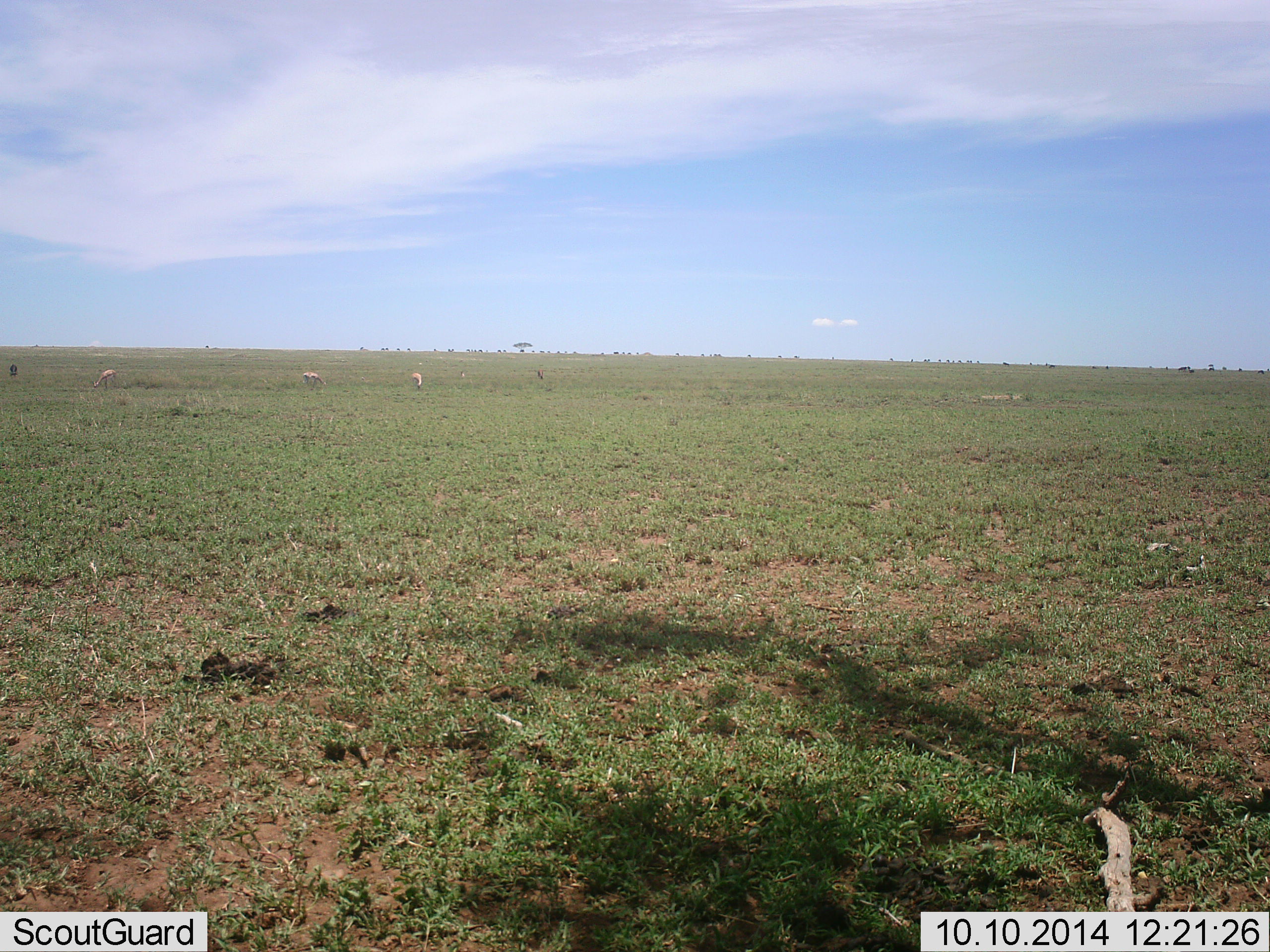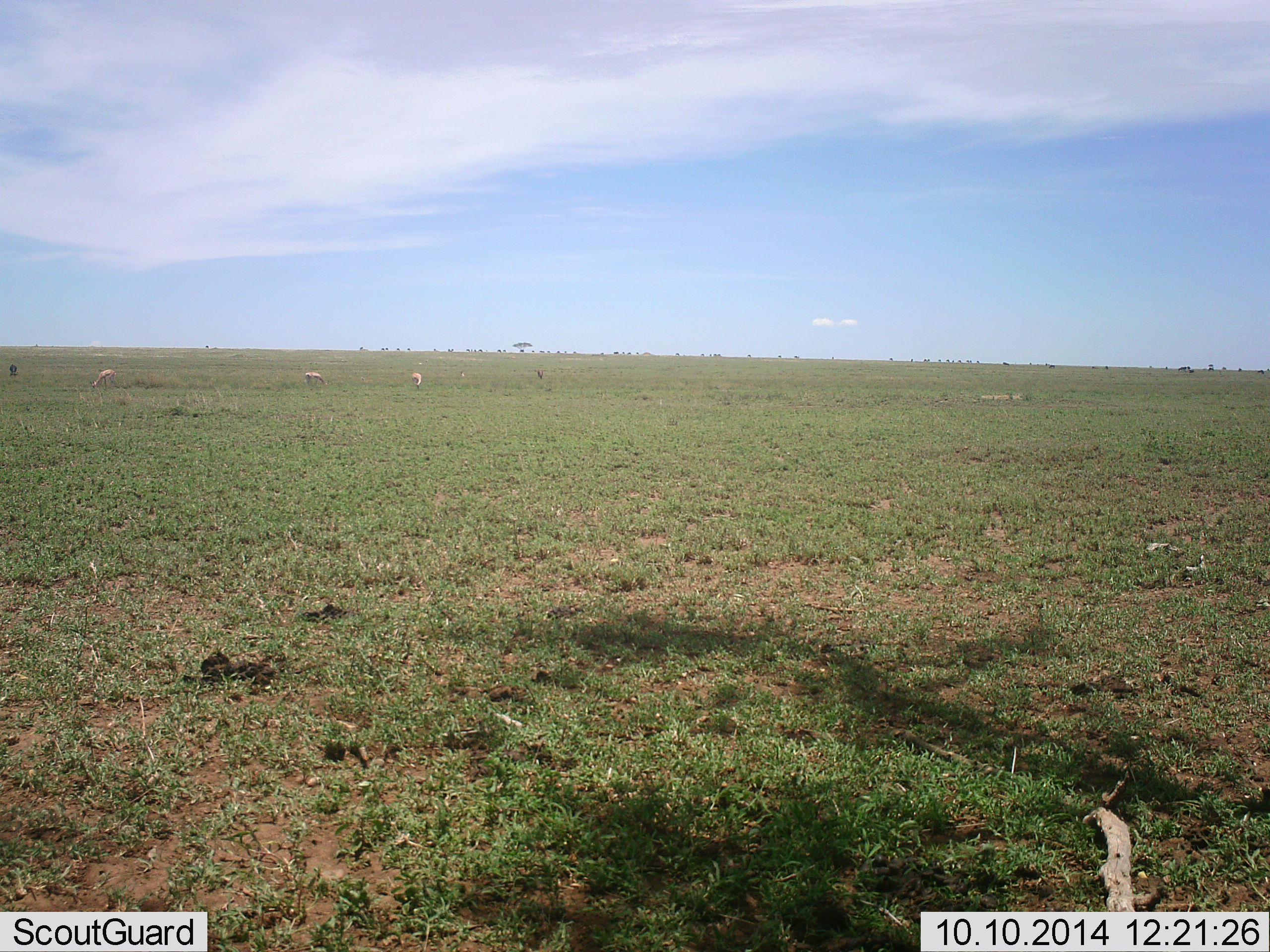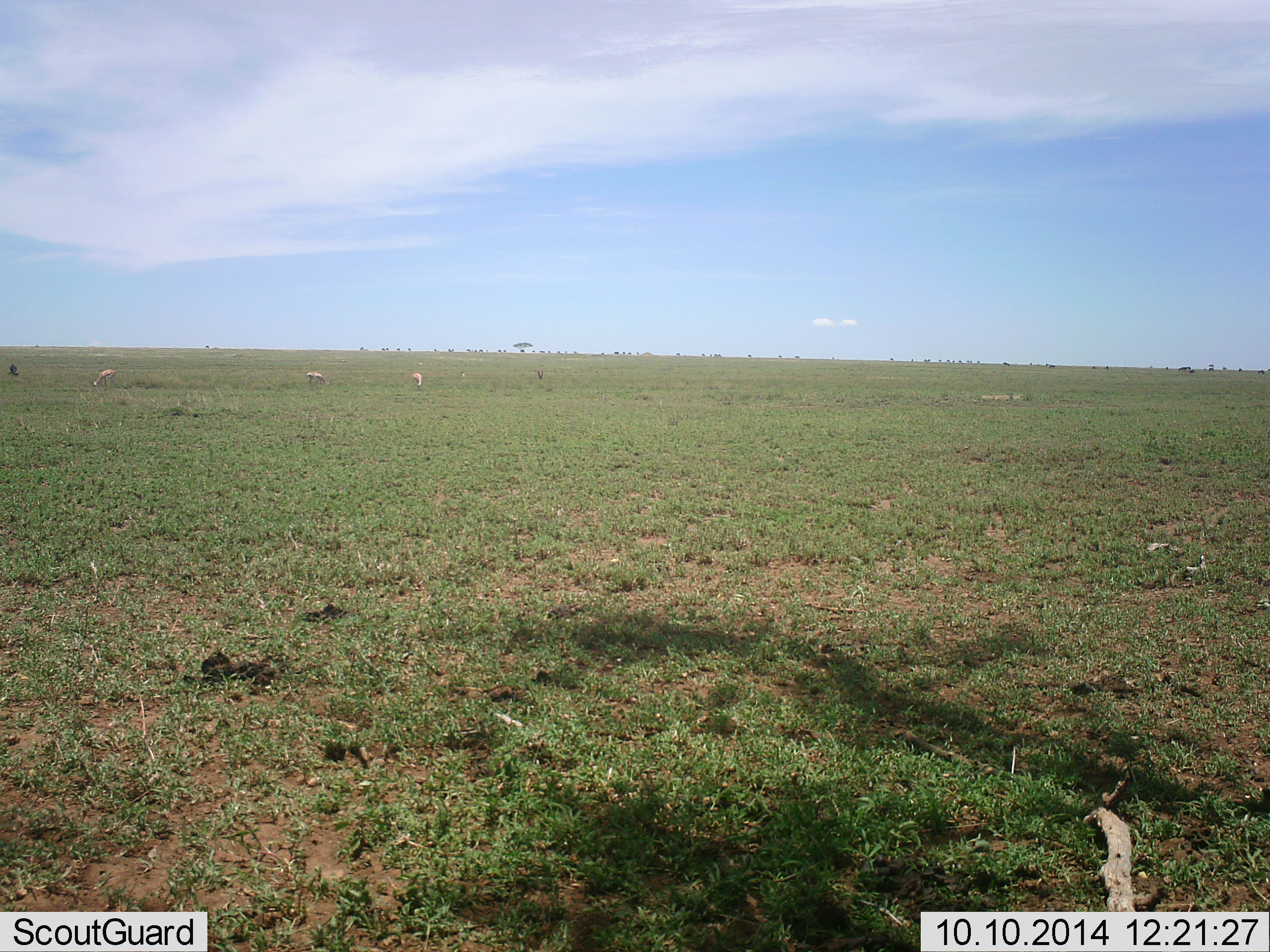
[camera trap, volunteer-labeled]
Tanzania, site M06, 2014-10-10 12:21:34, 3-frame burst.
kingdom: Animalia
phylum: Chordata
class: Mammalia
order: Artiodactyla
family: Bovidae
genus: Nanger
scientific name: Nanger granti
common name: grant's gazelle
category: gazellegrants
Gazellegrants (grant's gazelle) (Nanger granti), count 3. Behavior (volunteer vote fractions): standing 29%, resting 0%, moving 0%, interacting 0%. Young present (vote fraction): 0%. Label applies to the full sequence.